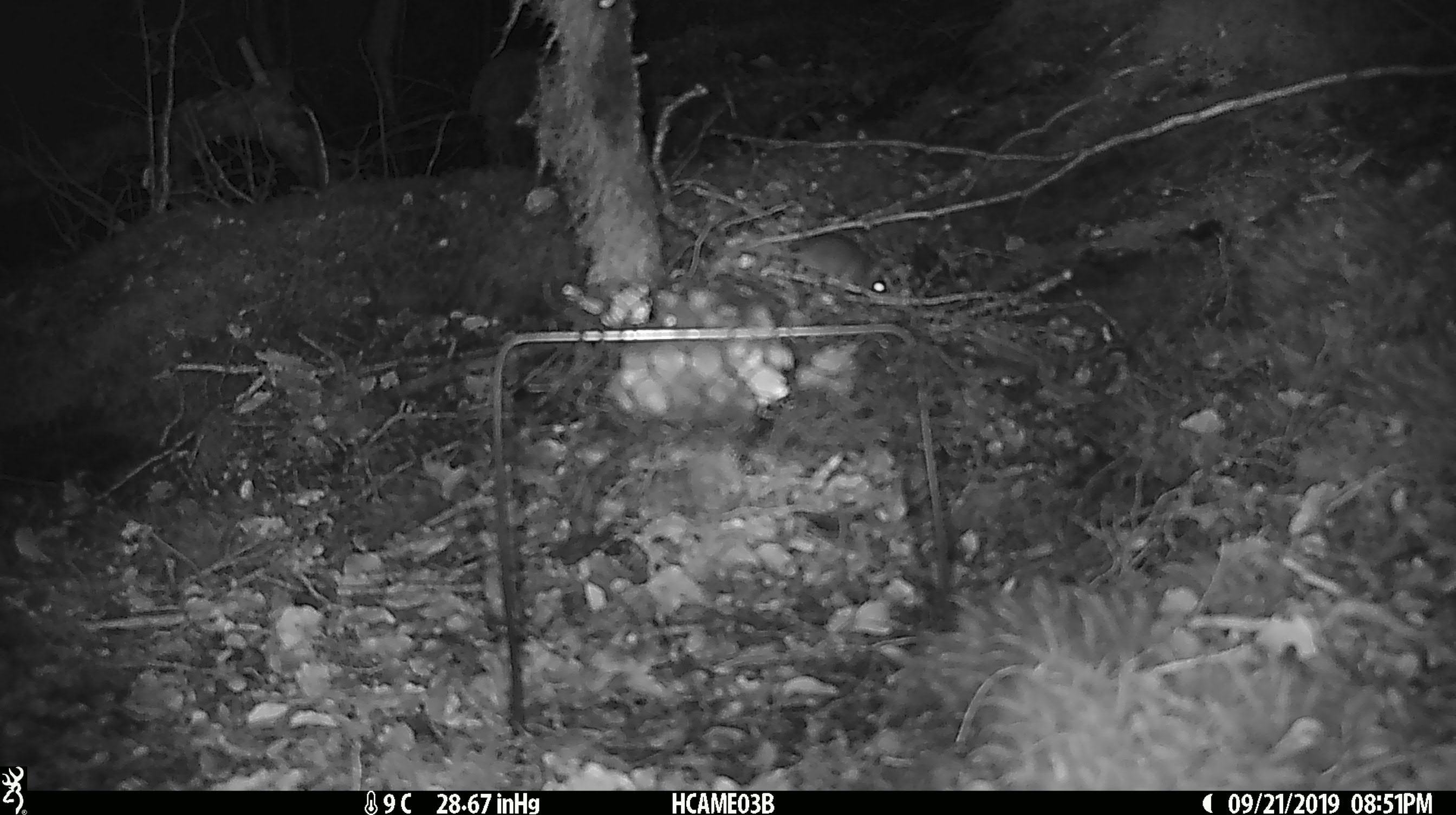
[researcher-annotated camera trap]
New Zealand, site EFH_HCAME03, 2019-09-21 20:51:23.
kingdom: Animalia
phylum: Chordata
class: Mammalia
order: Rodentia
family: Muridae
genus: Mus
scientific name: Mus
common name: mouse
Mouse (Mus).